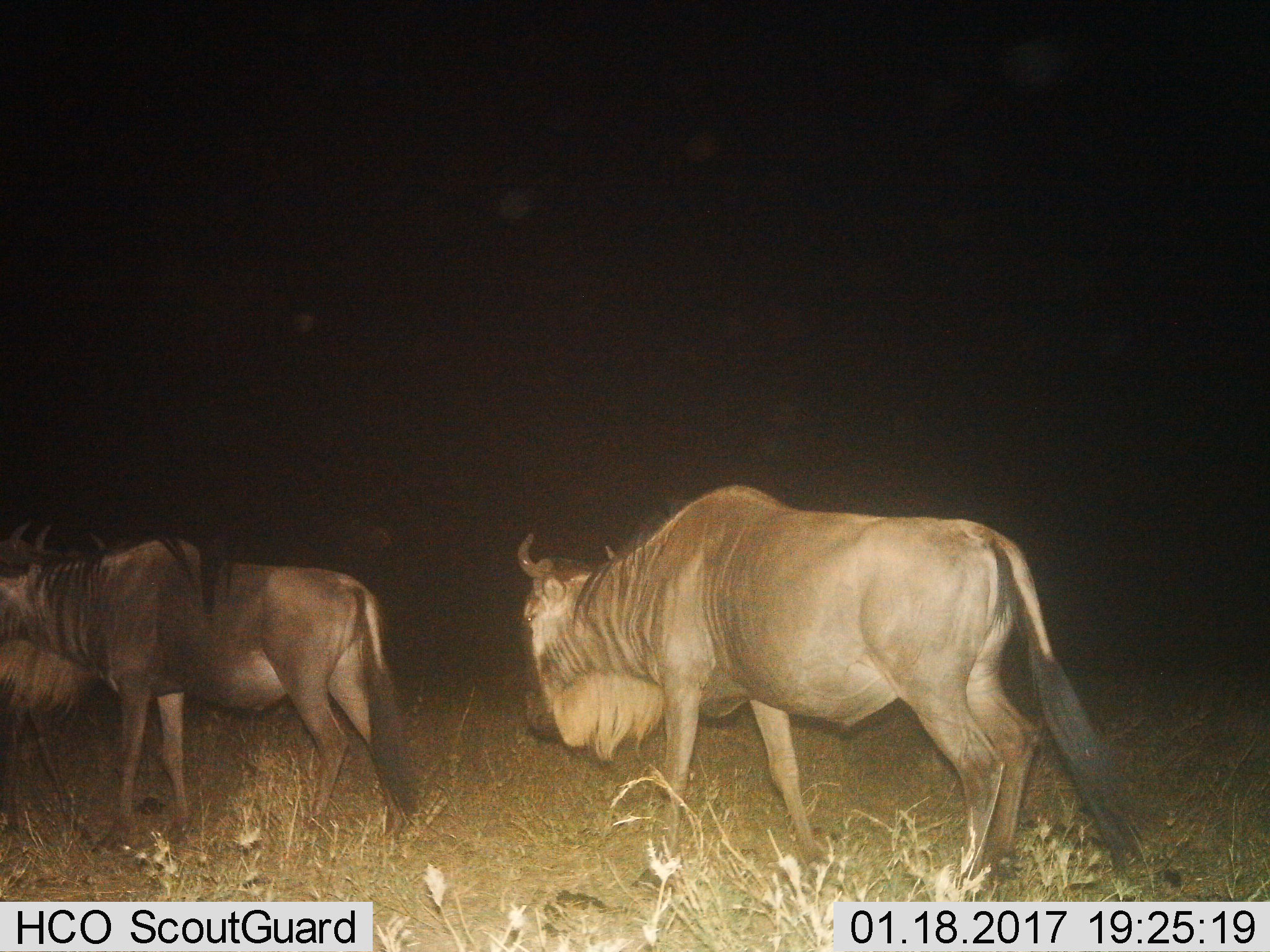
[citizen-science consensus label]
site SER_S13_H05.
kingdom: Animalia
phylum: Chordata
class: Mammalia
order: Artiodactyla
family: Bovidae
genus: Connochaetes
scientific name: Connochaetes taurinus taurinus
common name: blue wildebeest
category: wildebeestblue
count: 2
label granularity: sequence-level